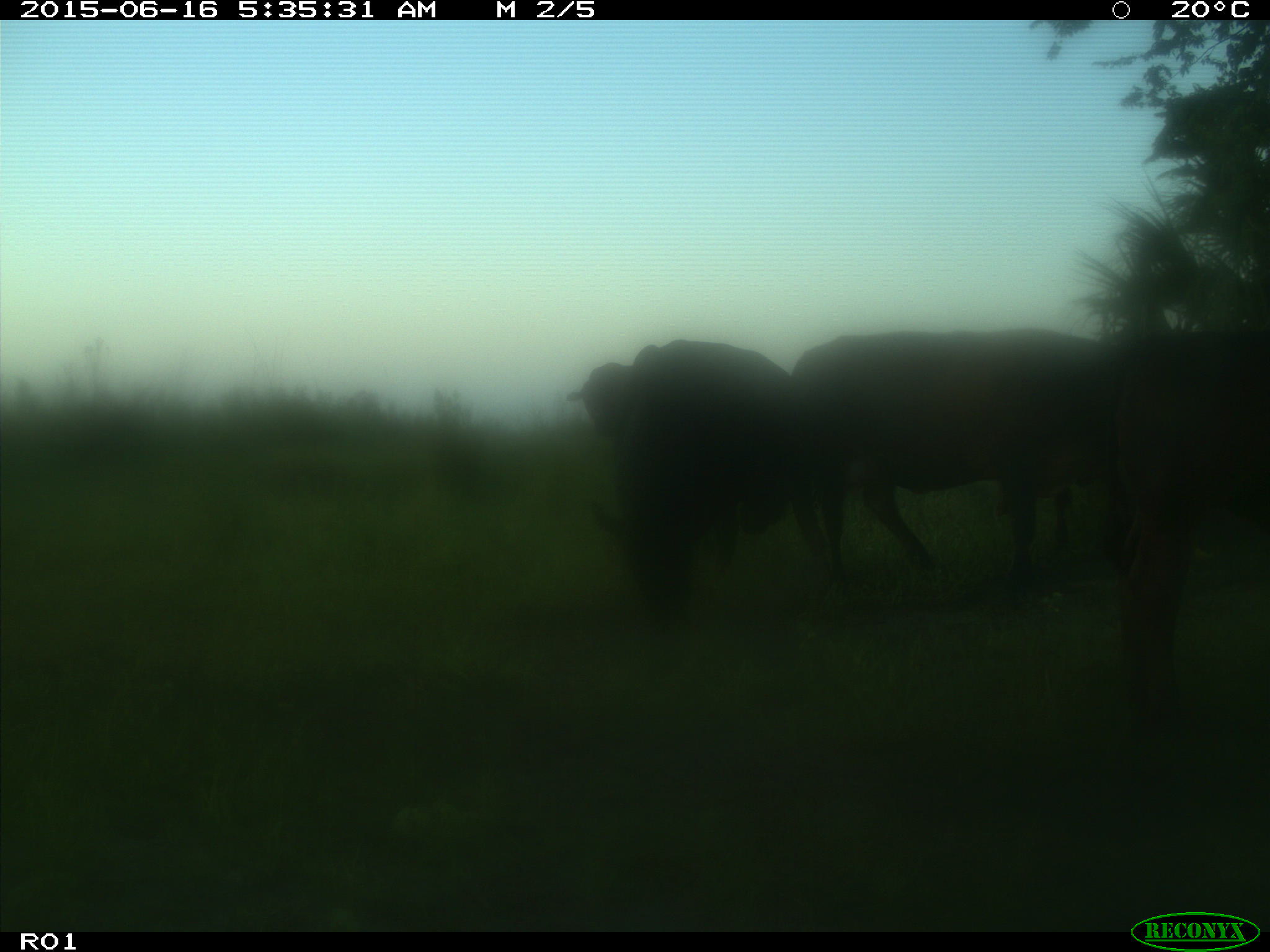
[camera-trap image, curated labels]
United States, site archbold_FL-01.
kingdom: Animalia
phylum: Chordata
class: Mammalia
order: Artiodactyla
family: Bovidae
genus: Bos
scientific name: Bos taurus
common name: domestic cow